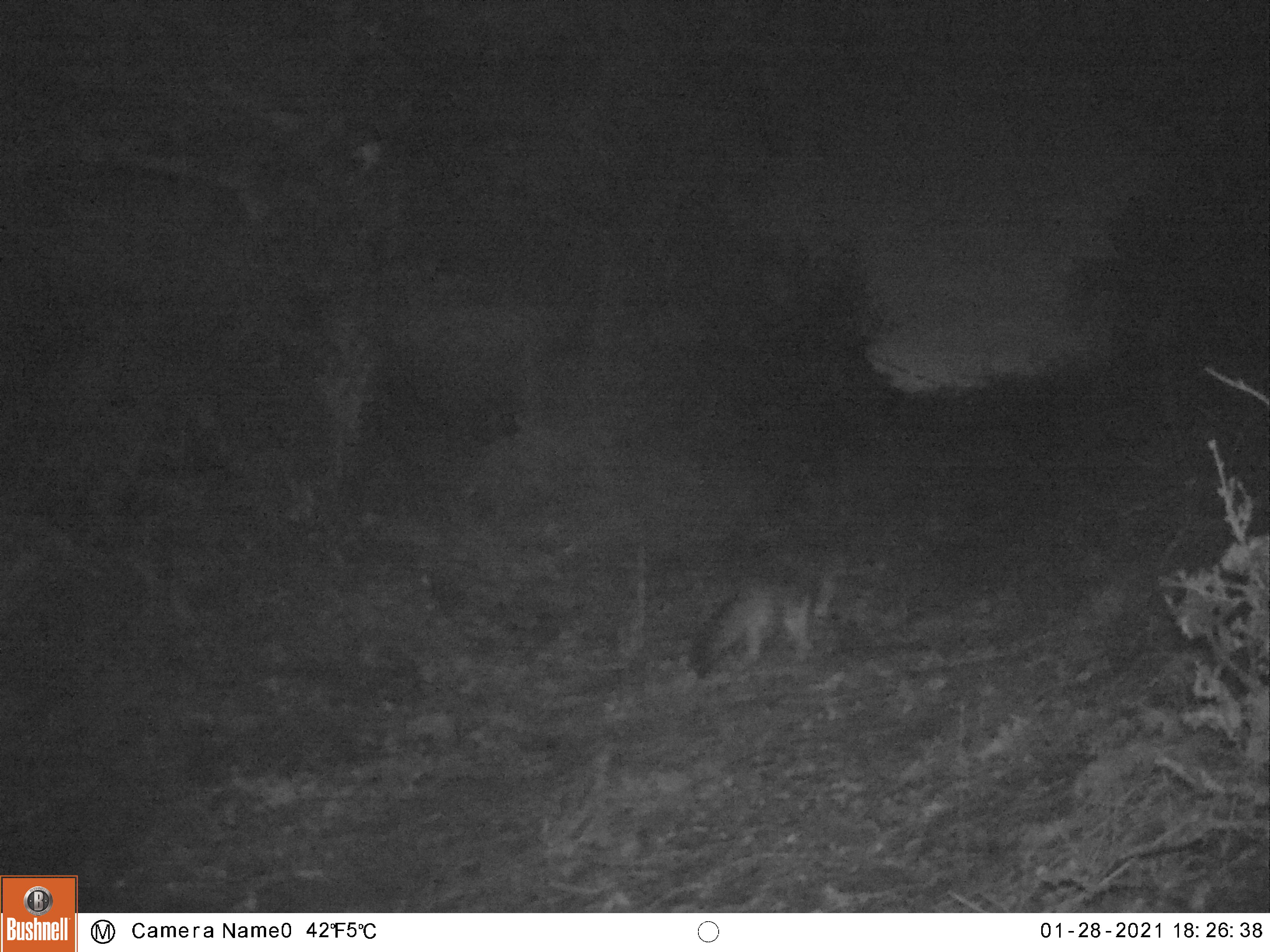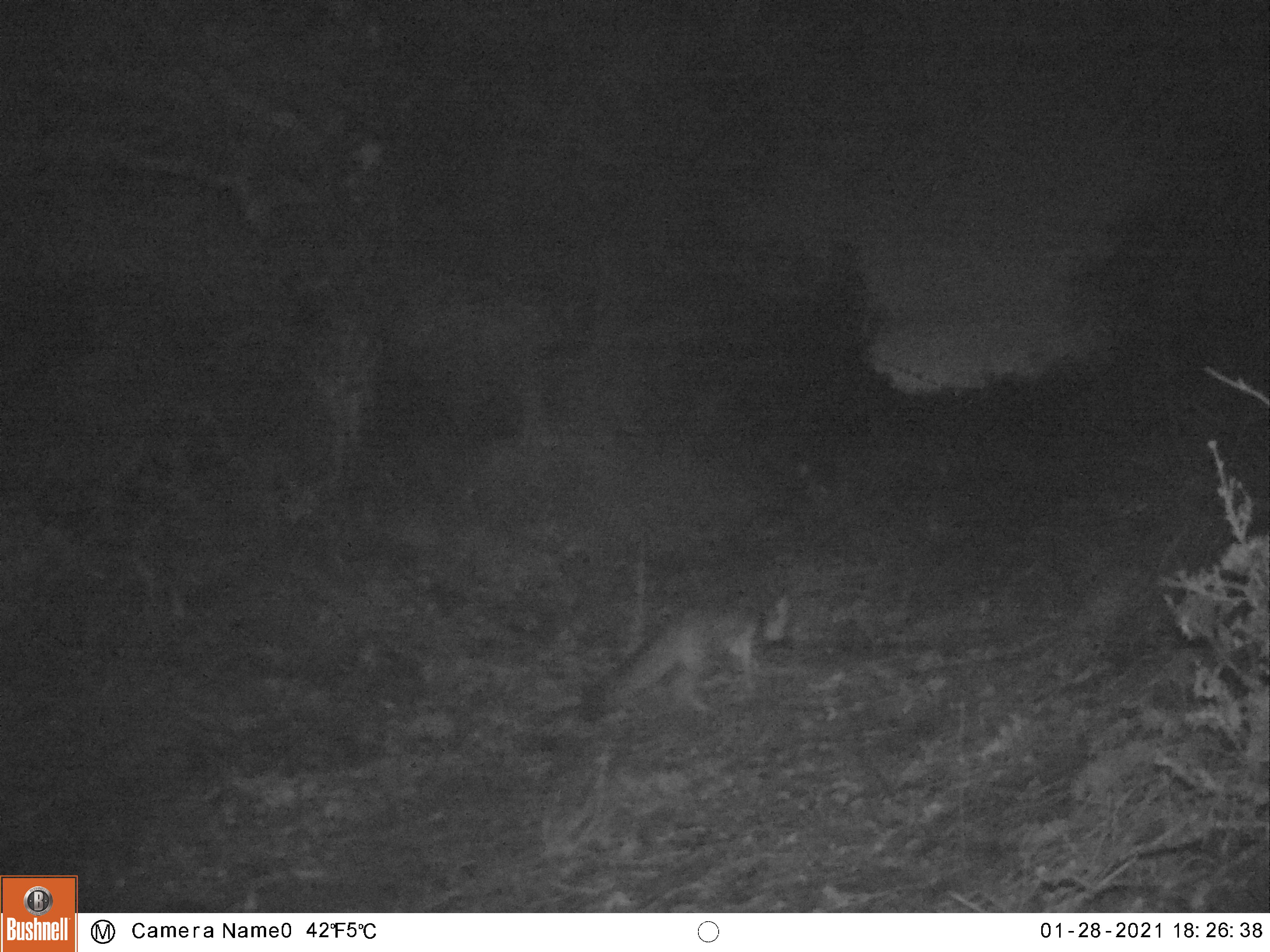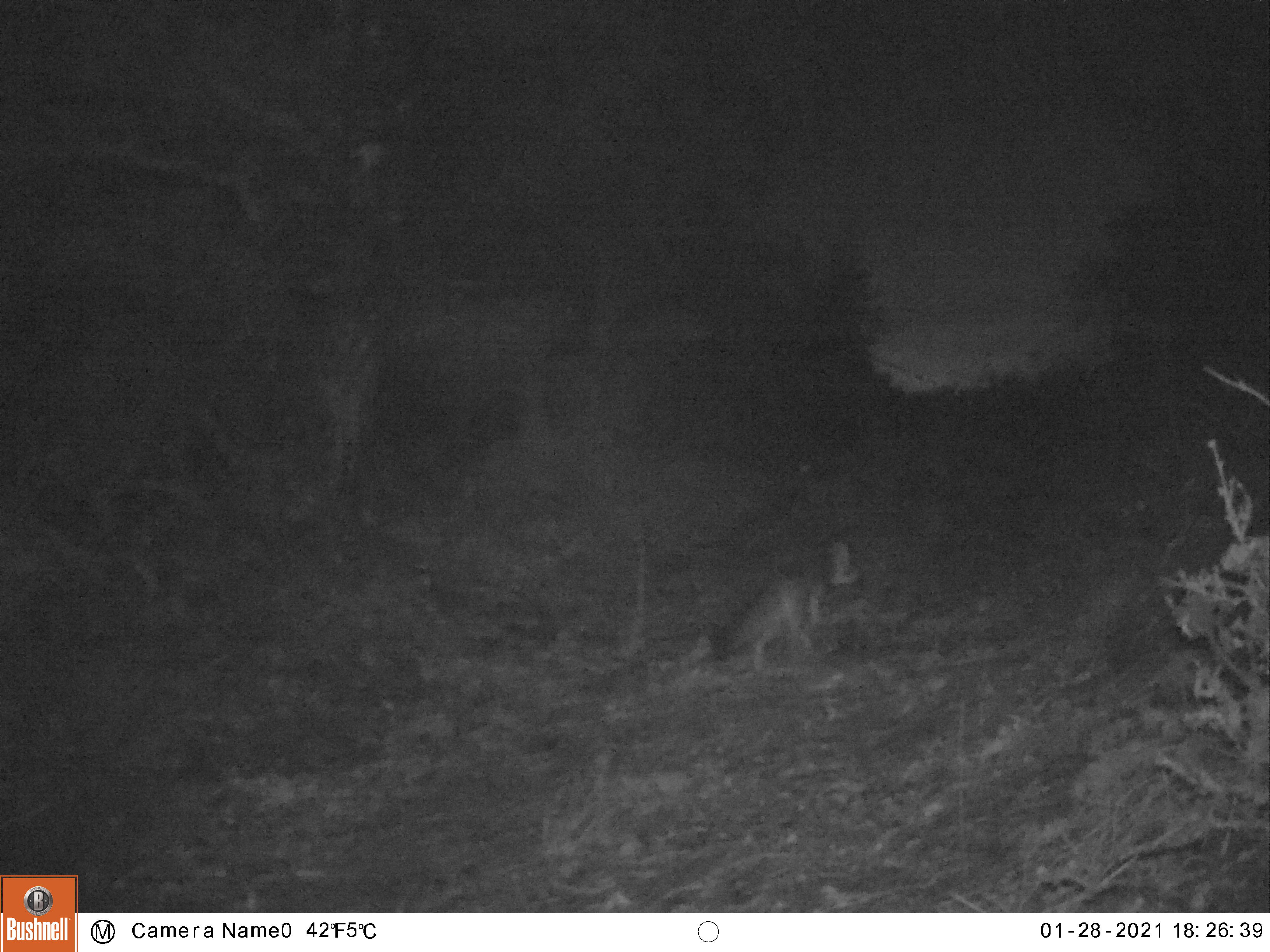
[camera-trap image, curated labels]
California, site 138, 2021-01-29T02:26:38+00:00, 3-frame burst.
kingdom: Animalia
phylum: Chordata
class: Mammalia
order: Carnivora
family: Canidae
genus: Urocyon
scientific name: Urocyon cinereoargenteus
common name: gray fox